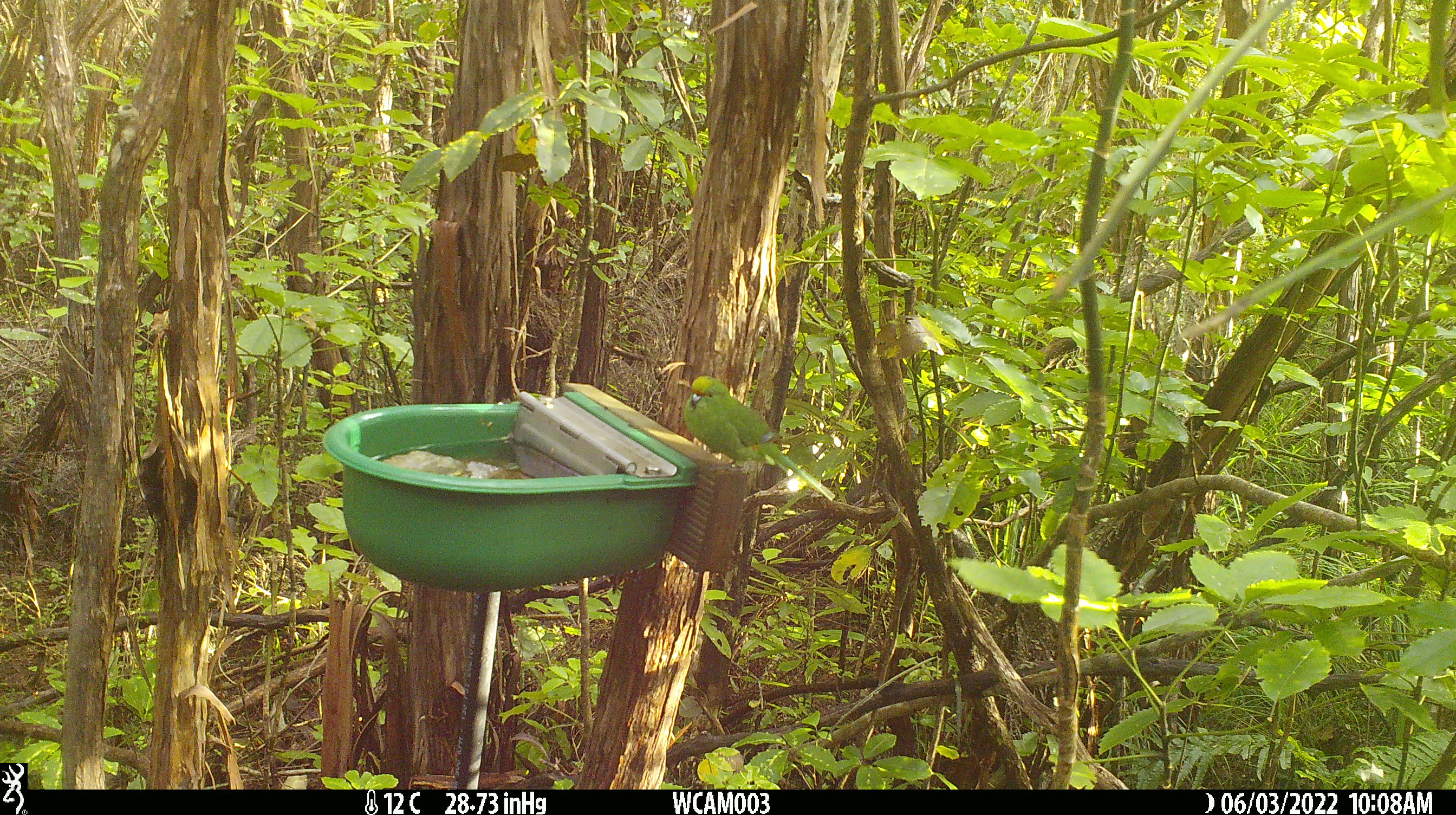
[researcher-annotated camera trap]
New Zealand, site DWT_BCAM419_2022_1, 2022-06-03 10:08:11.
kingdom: Animalia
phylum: Chordata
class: Aves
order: Psittaciformes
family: Psittaculidae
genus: Cyanoramphus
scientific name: Cyanoramphus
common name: parakeet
Parakeet (Cyanoramphus).